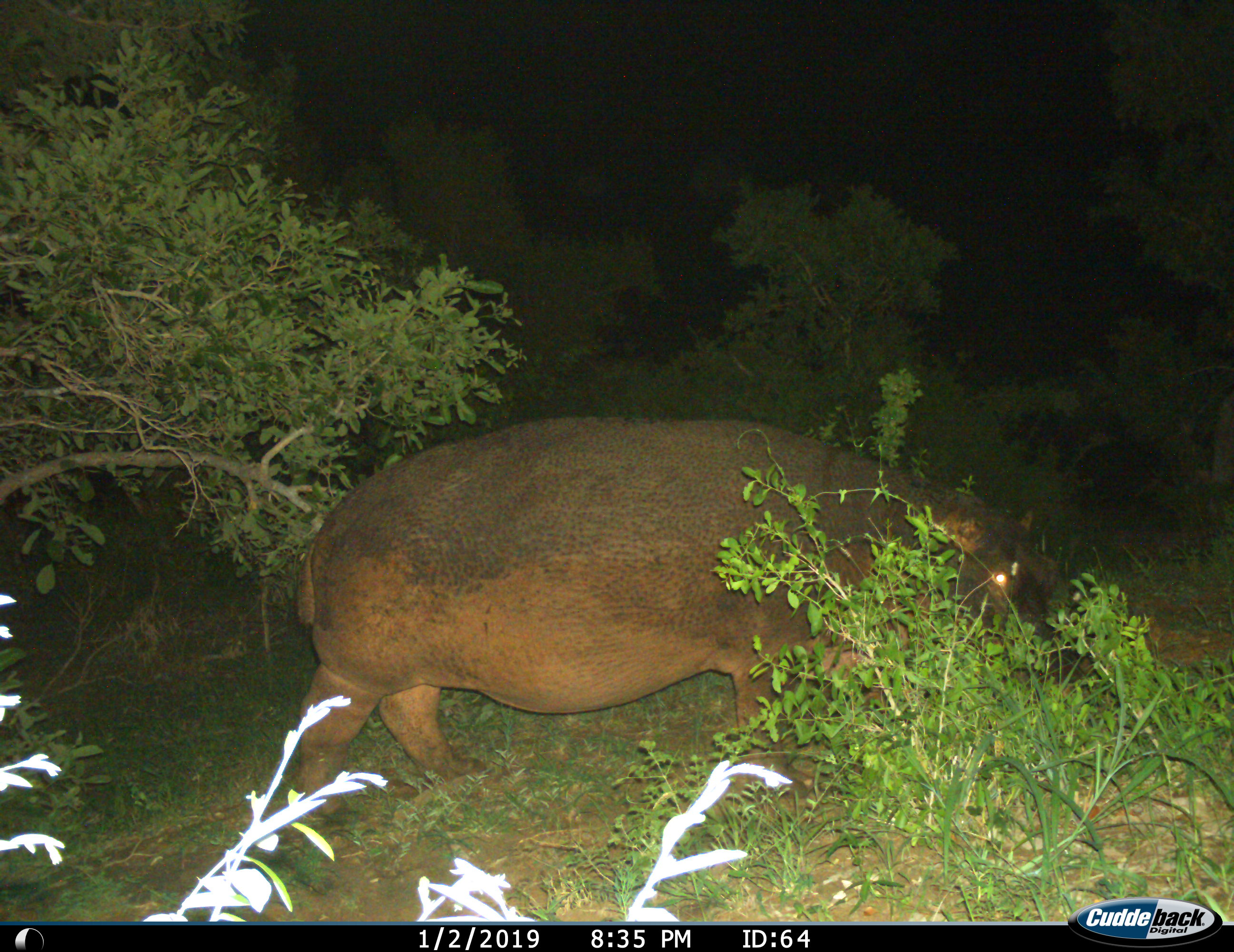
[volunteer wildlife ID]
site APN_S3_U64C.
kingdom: Animalia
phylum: Chordata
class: Mammalia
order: Artiodactyla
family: Hippopotamidae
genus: Hippopotamus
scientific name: Hippopotamus amphibius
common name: hippopotamus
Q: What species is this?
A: Hippopotamus (Hippopotamus amphibius).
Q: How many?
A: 1.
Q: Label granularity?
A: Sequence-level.